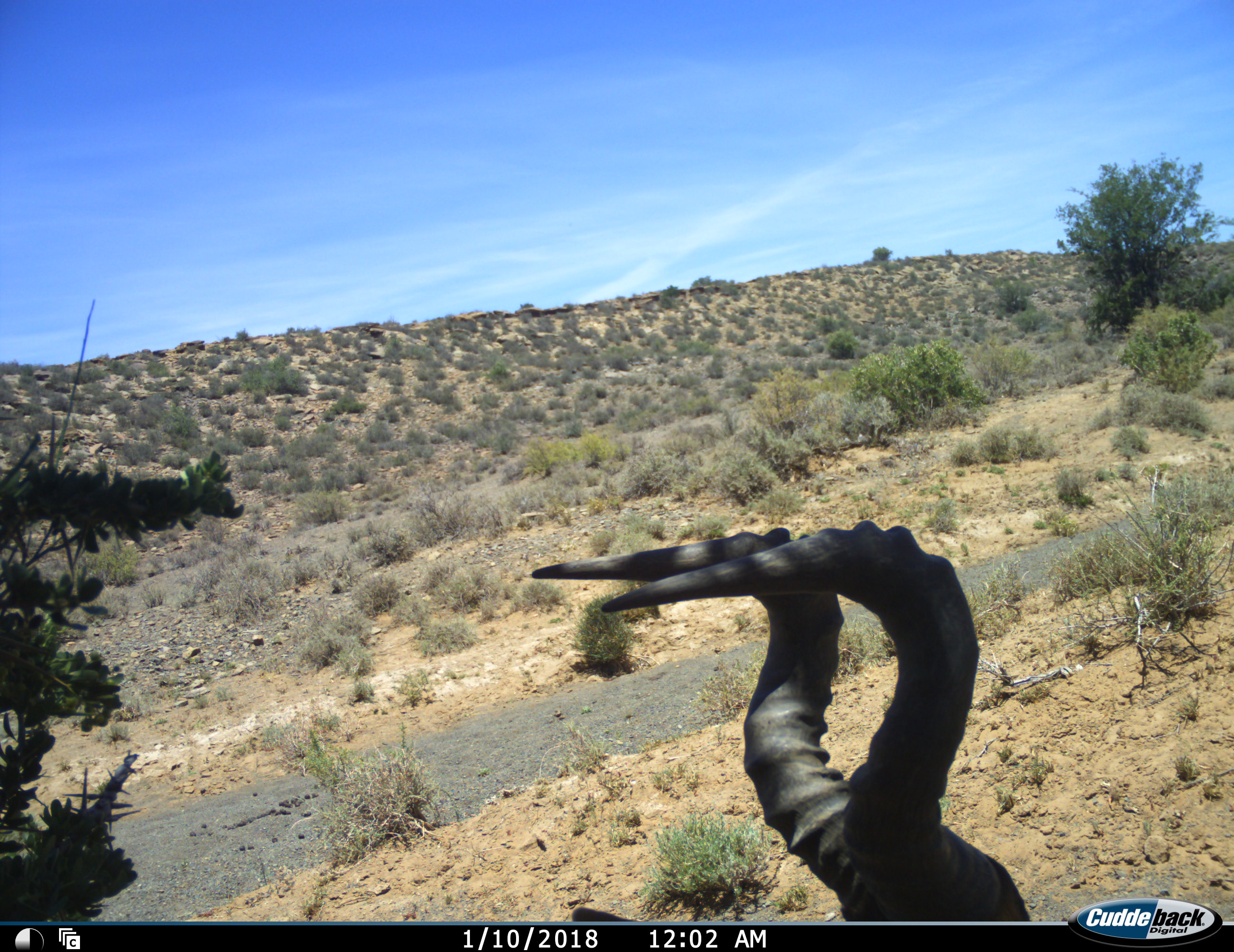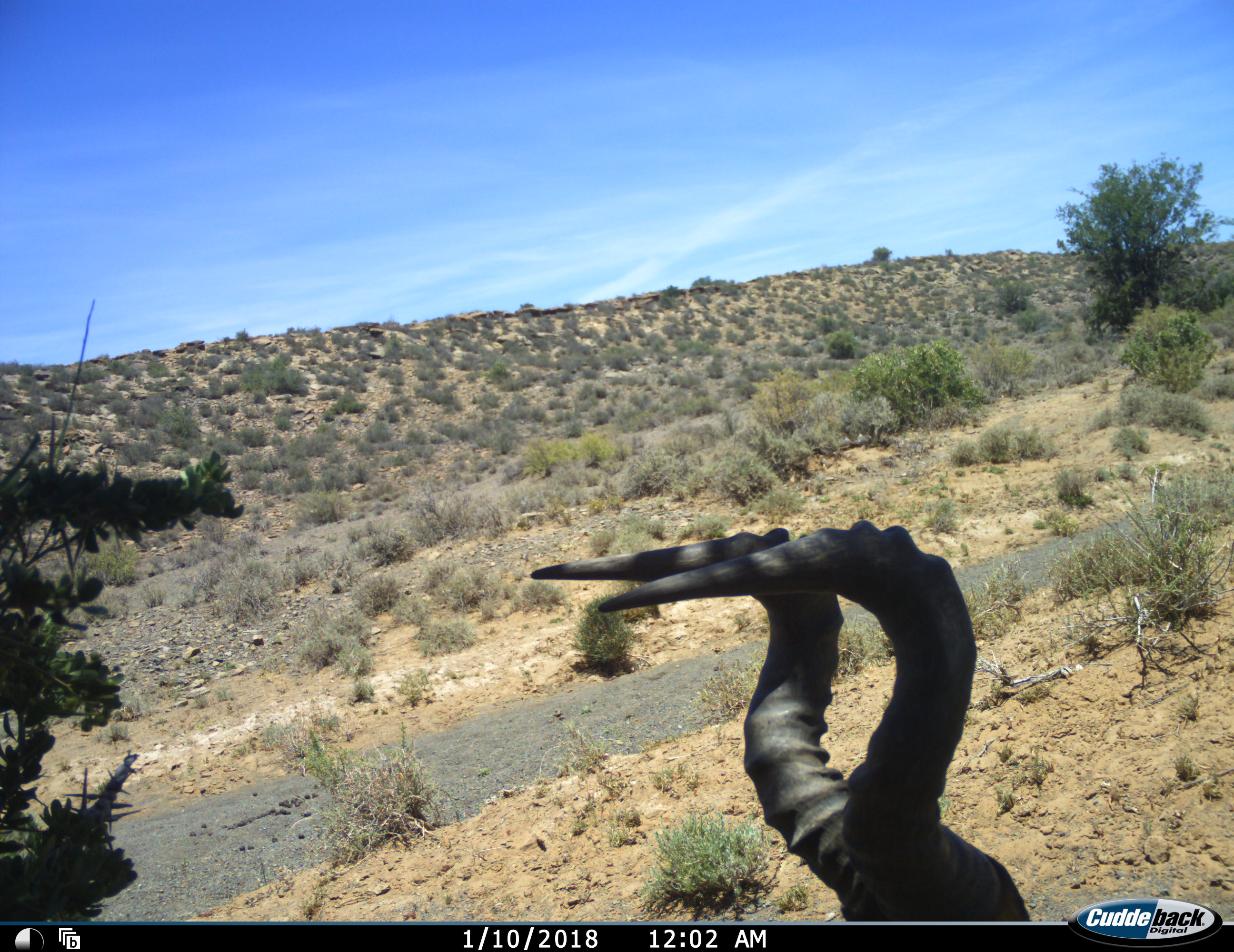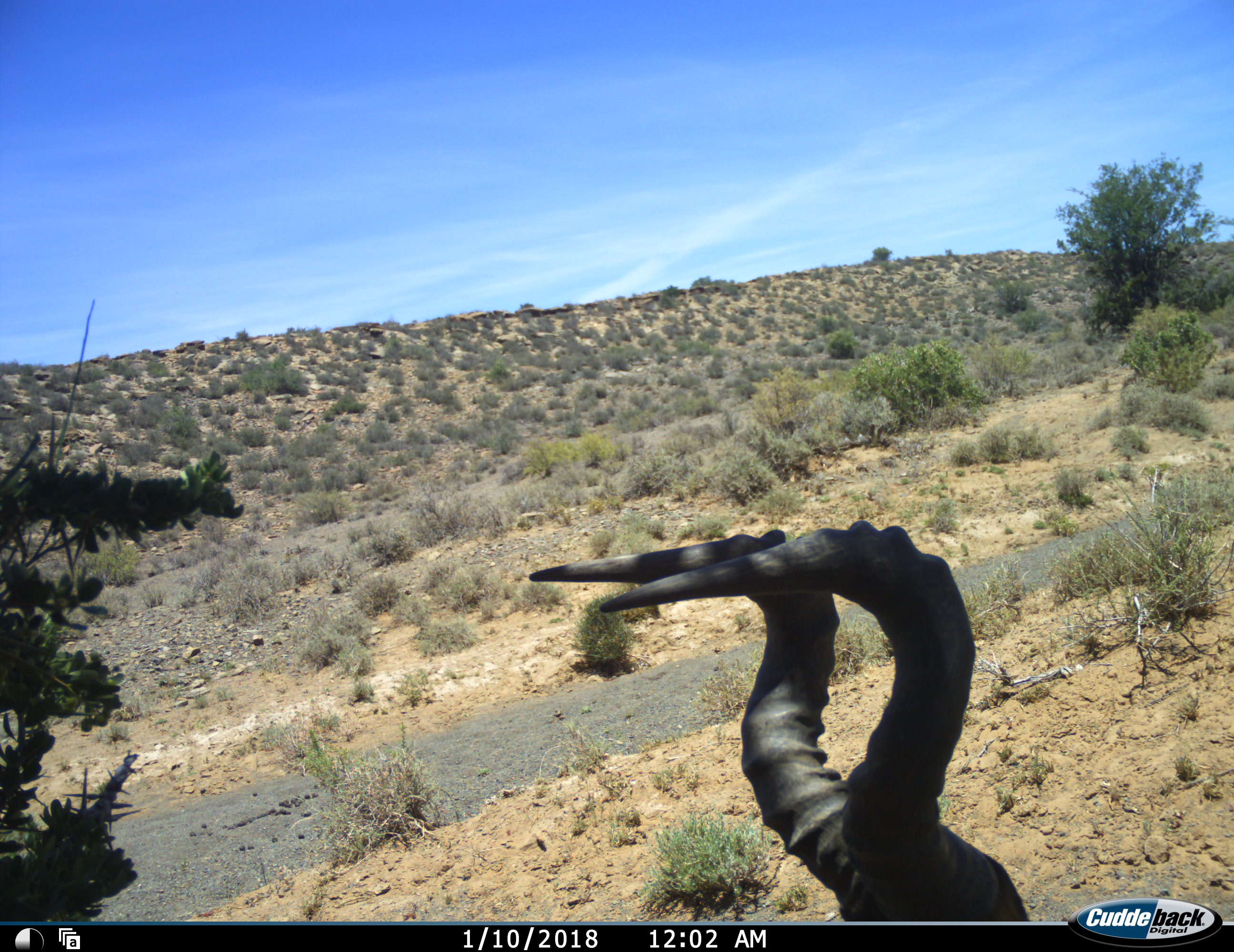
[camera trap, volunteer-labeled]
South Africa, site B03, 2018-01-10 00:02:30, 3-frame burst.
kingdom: Animalia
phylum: Chordata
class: Mammalia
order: Artiodactyla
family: Bovidae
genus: Alcelaphus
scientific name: Alcelaphus buselaphus caama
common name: red hartebeest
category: hartebeestred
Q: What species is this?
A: Hartebeestred (red hartebeest) (Alcelaphus buselaphus caama).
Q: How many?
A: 1.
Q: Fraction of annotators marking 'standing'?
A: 56%.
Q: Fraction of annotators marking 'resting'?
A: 44%.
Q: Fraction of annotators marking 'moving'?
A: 11%.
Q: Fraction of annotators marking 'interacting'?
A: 0%.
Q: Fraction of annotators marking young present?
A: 0%.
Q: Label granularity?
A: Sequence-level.